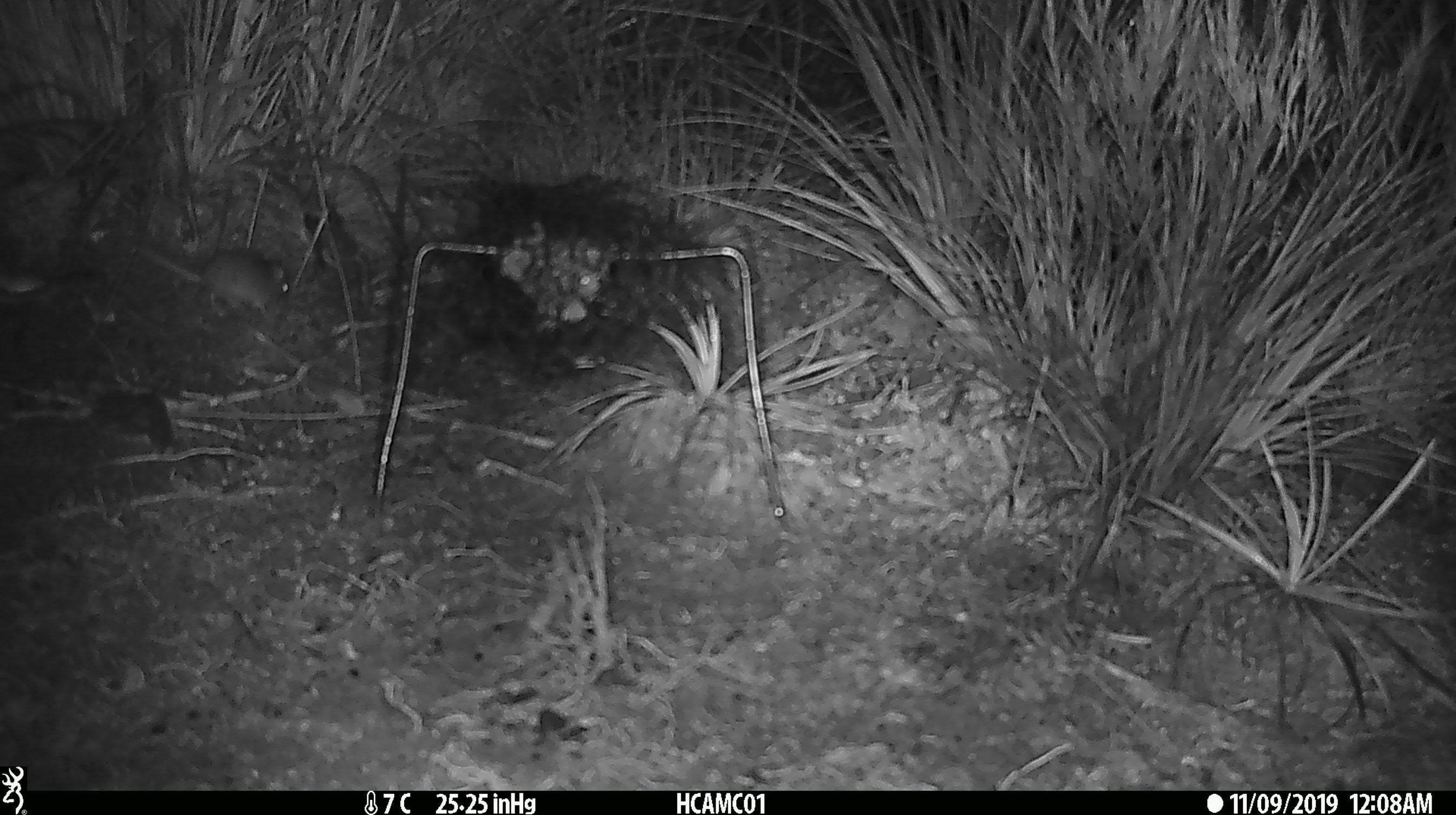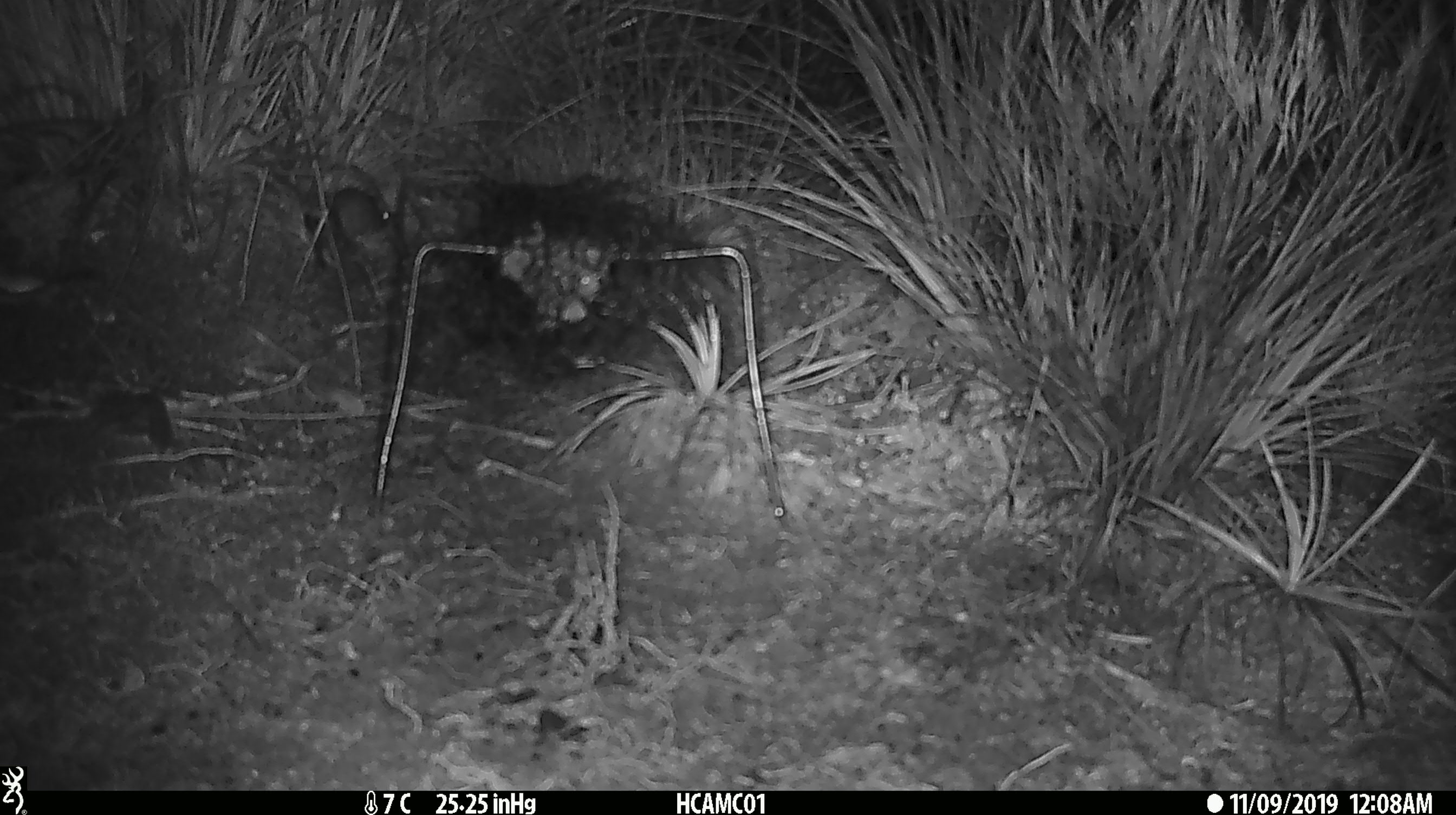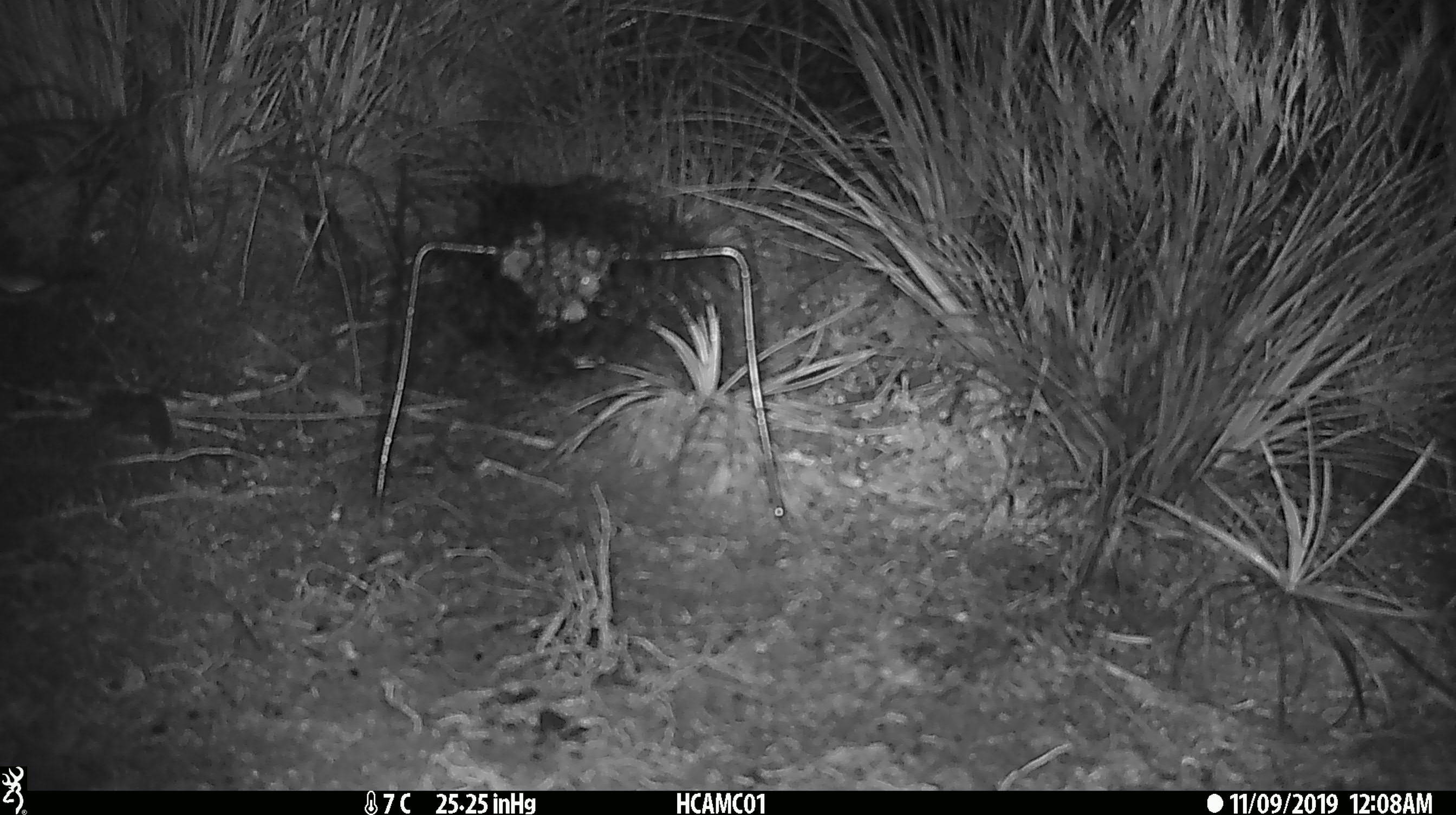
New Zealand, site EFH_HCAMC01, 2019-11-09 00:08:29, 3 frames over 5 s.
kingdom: Animalia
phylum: Chordata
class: Mammalia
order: Rodentia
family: Muridae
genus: Mus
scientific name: Mus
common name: mouse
Mouse (Mus).